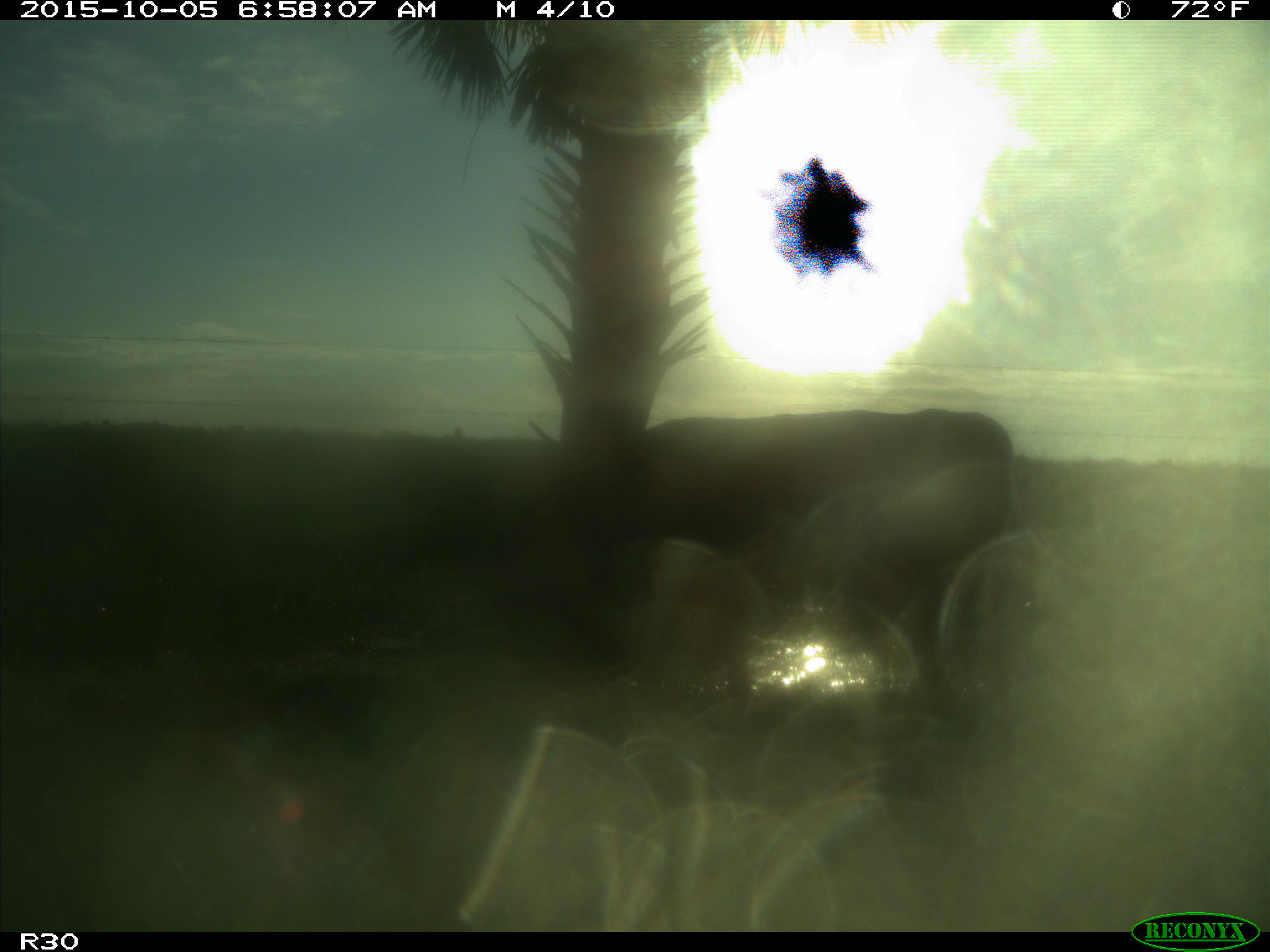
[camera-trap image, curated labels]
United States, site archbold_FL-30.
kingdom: Animalia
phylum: Chordata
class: Mammalia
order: Artiodactyla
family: Bovidae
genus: Bos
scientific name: Bos taurus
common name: domestic cow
Bos taurus (domestic cow).